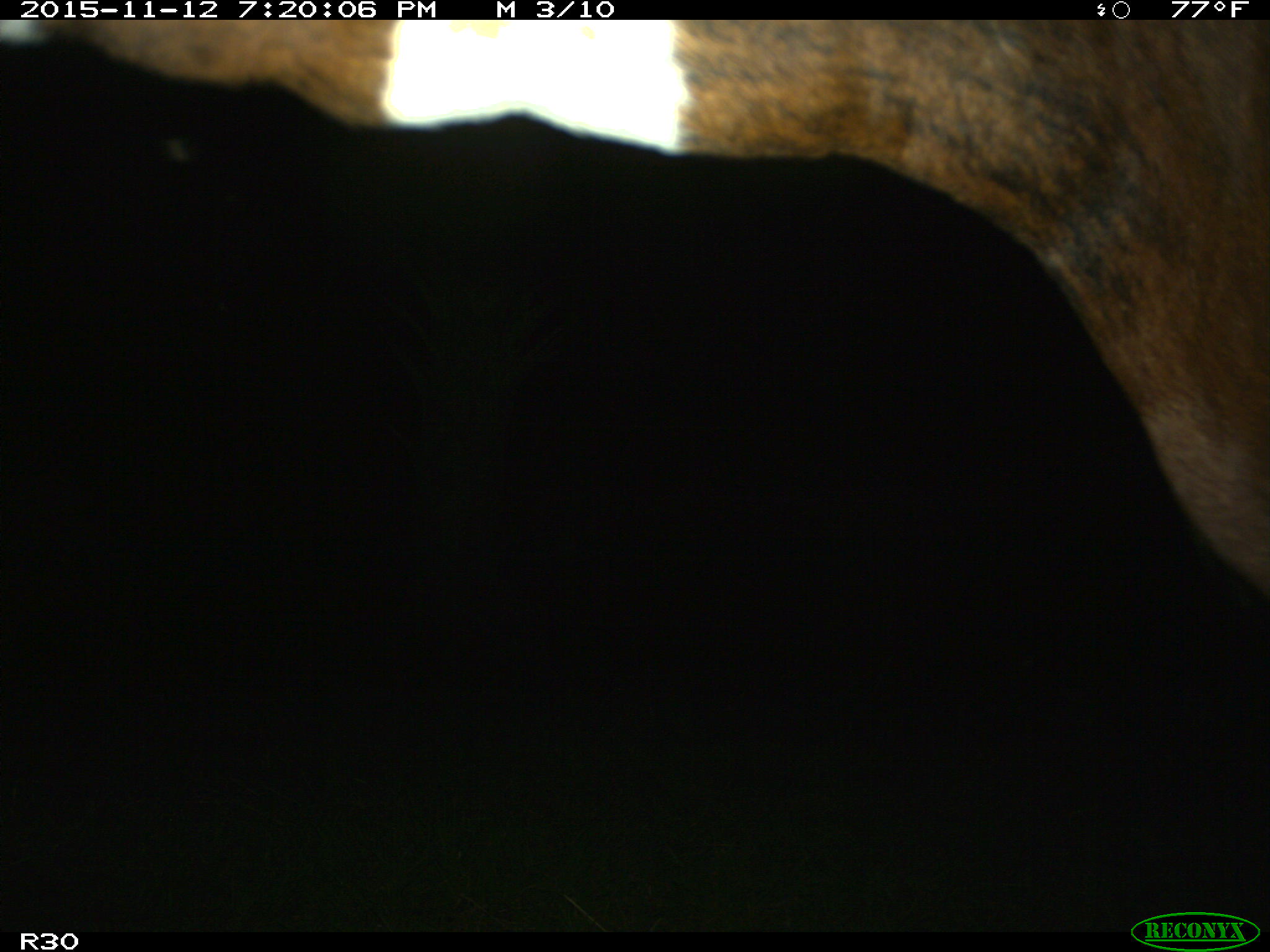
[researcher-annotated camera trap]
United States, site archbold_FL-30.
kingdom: Animalia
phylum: Chordata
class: Mammalia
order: Artiodactyla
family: Bovidae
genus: Bos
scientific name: Bos taurus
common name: domestic cow